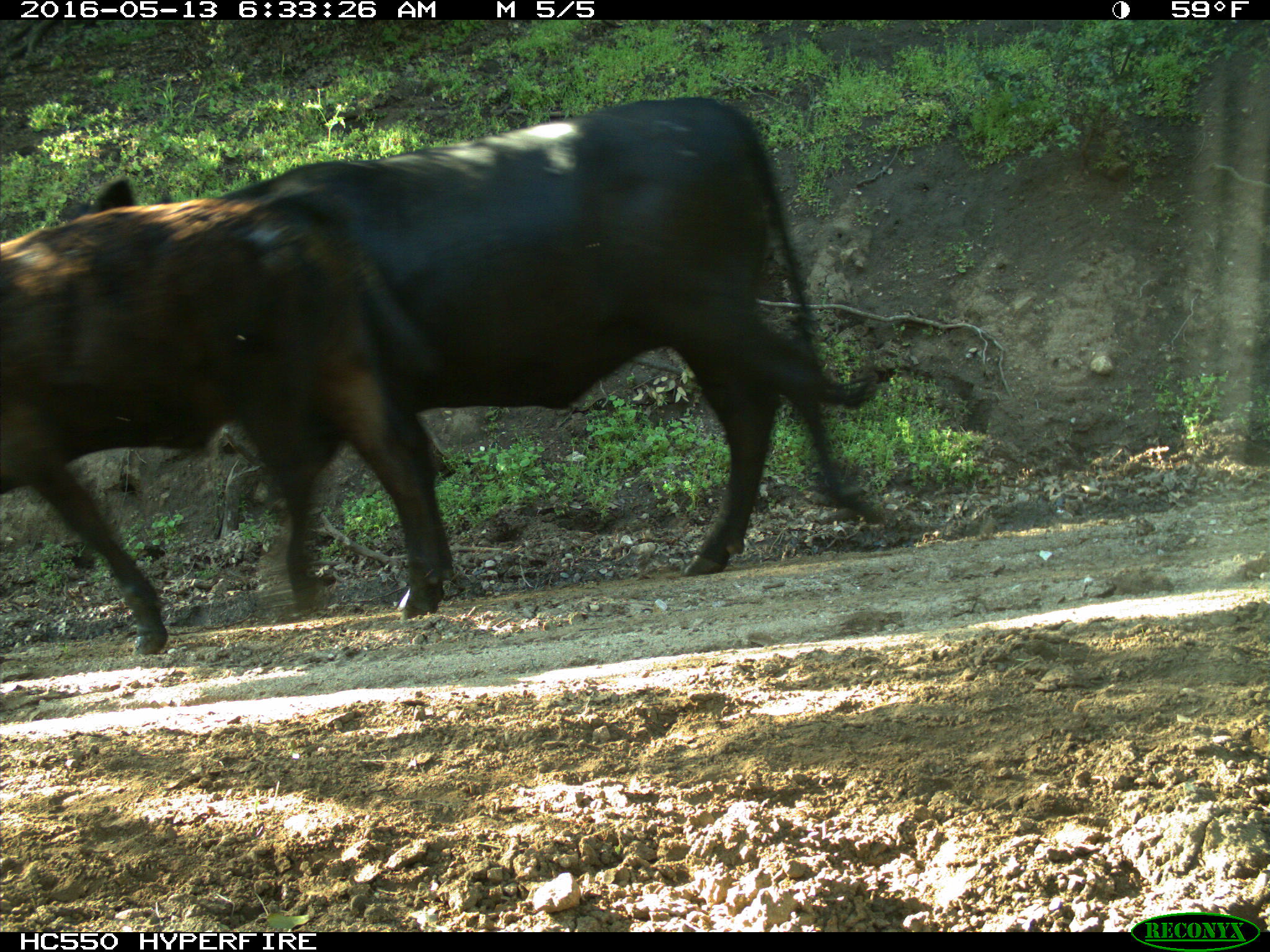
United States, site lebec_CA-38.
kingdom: Animalia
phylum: Chordata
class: Mammalia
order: Artiodactyla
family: Bovidae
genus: Bos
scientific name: Bos taurus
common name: domestic cow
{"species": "Bos taurus (domestic cow)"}